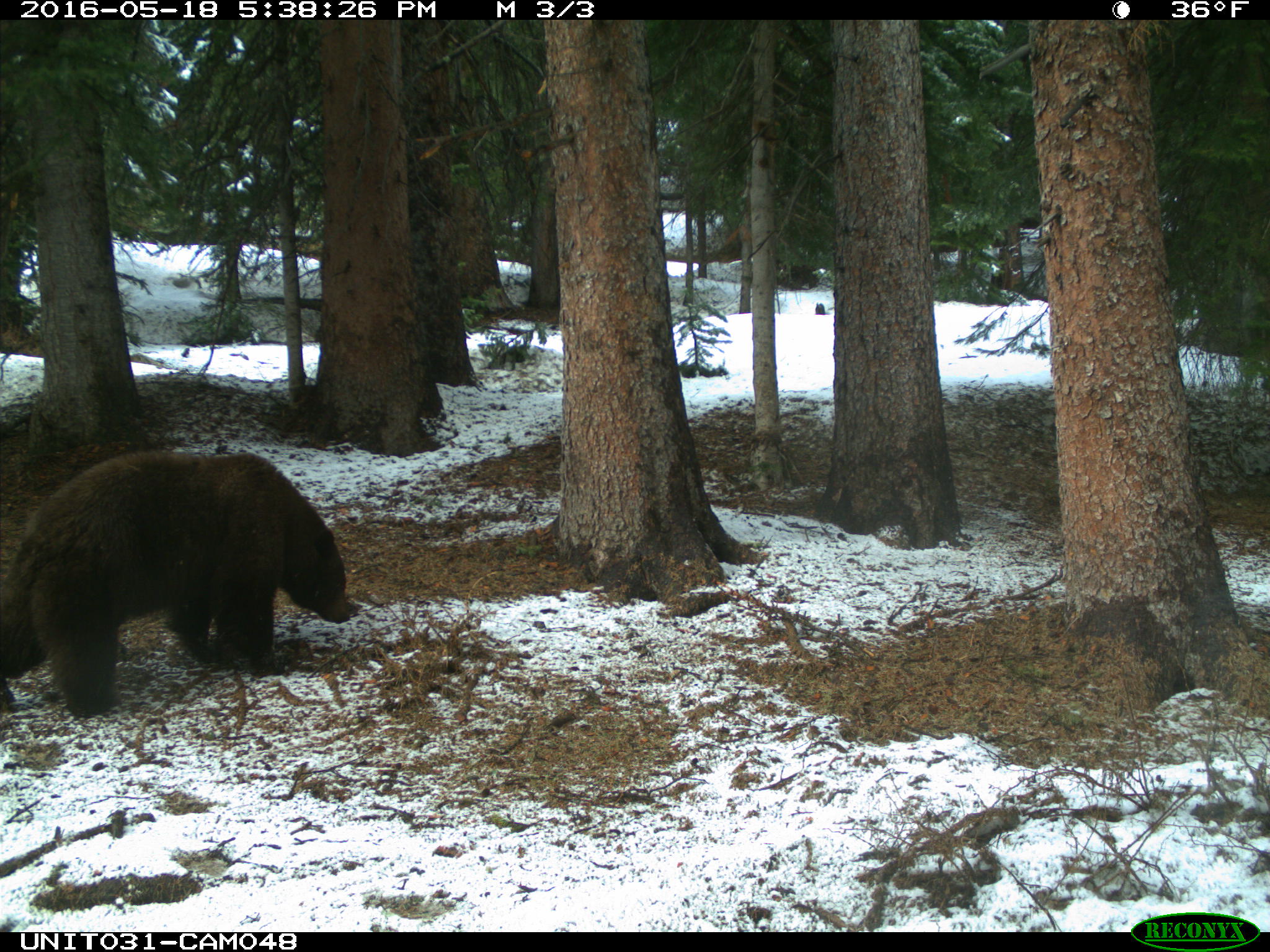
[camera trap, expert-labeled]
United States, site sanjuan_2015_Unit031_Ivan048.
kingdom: Animalia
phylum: Chordata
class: Mammalia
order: Carnivora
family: Ursidae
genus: Ursus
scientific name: Ursus americanus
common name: american black bear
Ursus americanus (american black bear).